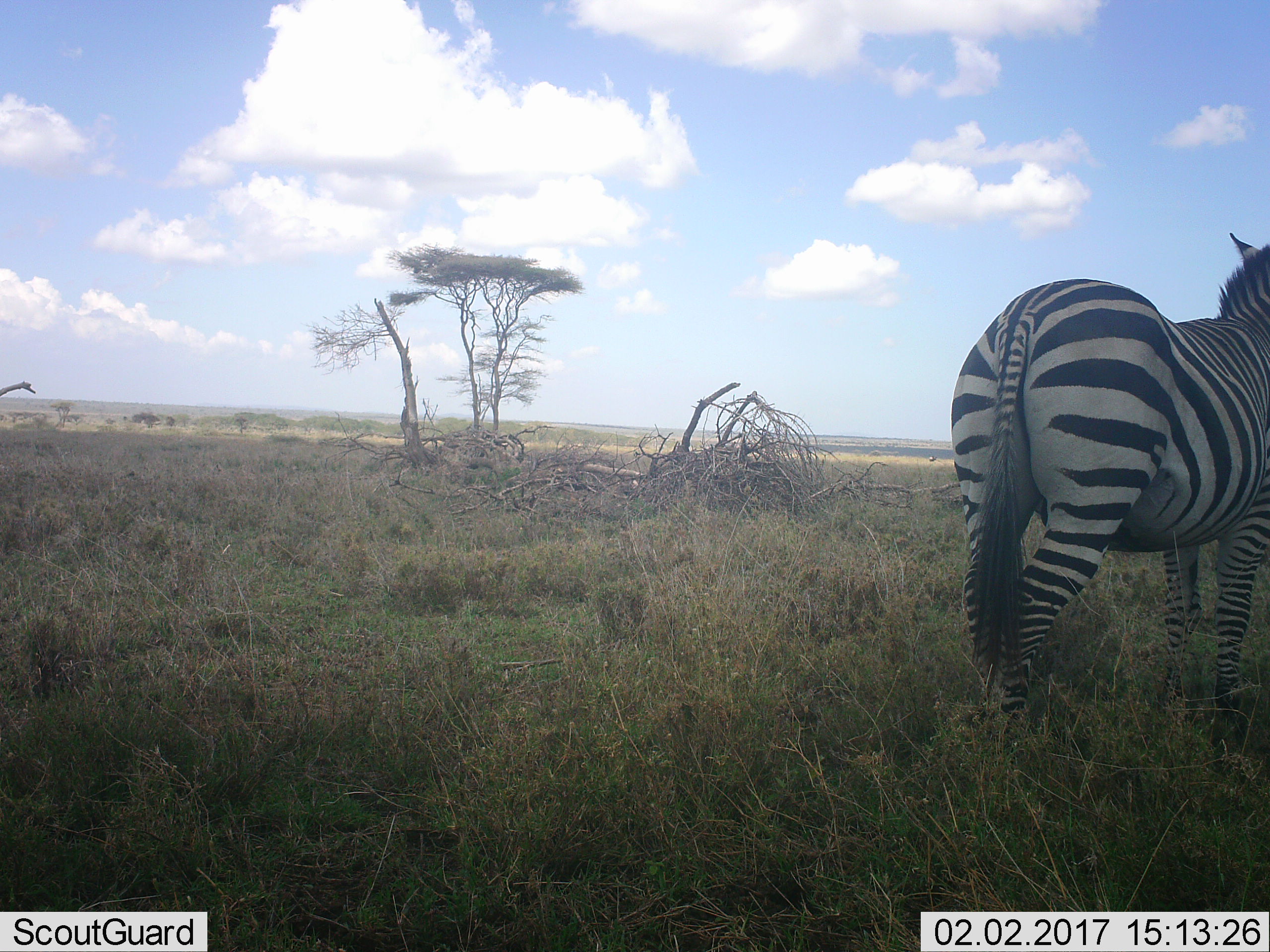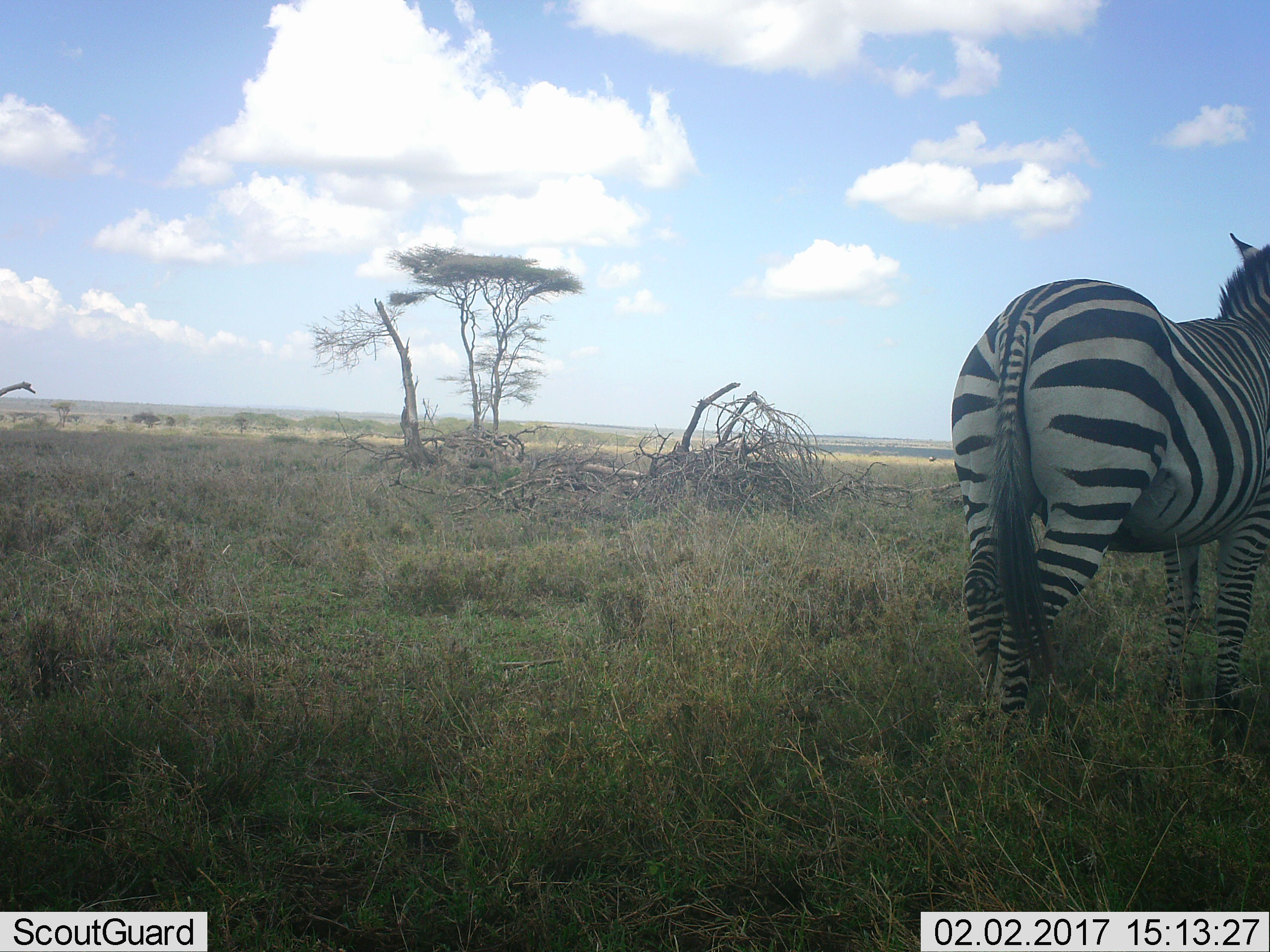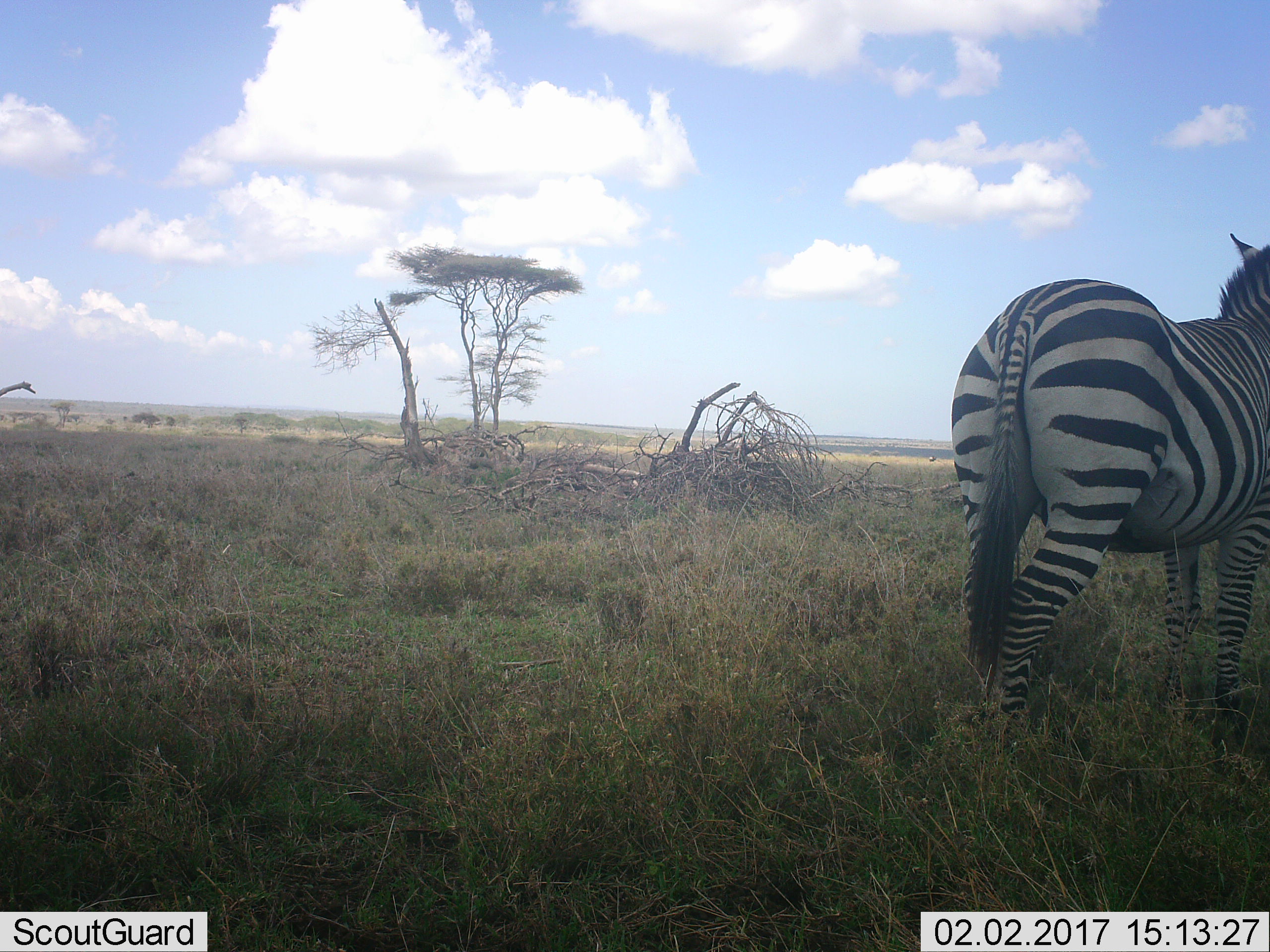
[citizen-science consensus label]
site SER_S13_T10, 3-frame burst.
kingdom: Animalia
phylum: Chordata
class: Mammalia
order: Perissodactyla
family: Equidae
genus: Equus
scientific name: Equus quagga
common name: plains zebra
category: zebraplains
Zebraplains (plains zebra) (Equus quagga), count 1. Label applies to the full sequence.